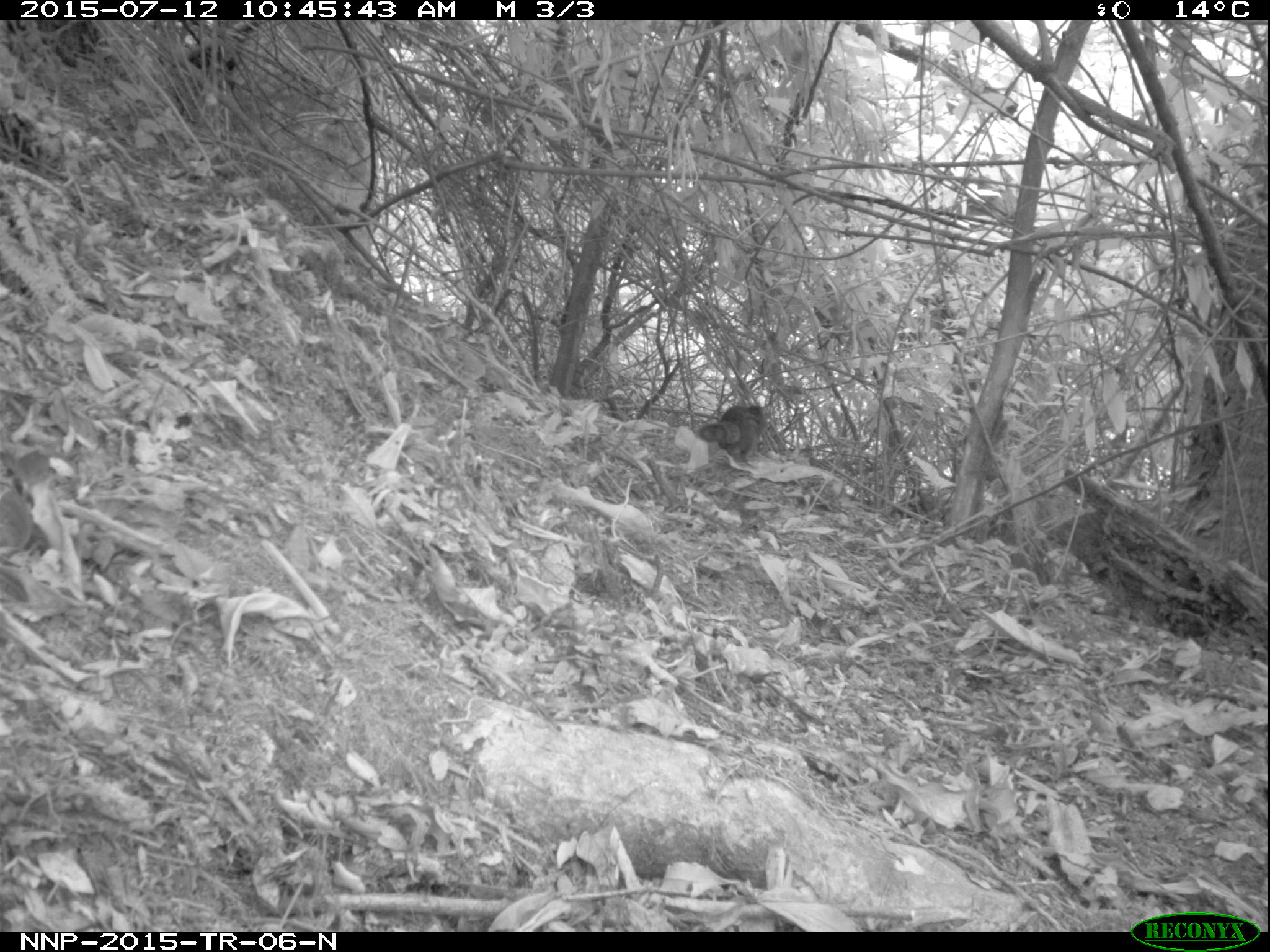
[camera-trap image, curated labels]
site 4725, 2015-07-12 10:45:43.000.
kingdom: Animalia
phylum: Chordata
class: Mammalia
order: Rodentia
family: Sciuridae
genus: Funisciurus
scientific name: Funisciurus pyrropus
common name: fire-footed rope squirrel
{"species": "Funisciurus pyrropus (fire-footed rope squirrel)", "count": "1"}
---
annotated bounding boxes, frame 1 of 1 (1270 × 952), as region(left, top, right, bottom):
funisciurus pyrropus: region(696, 403, 769, 463)